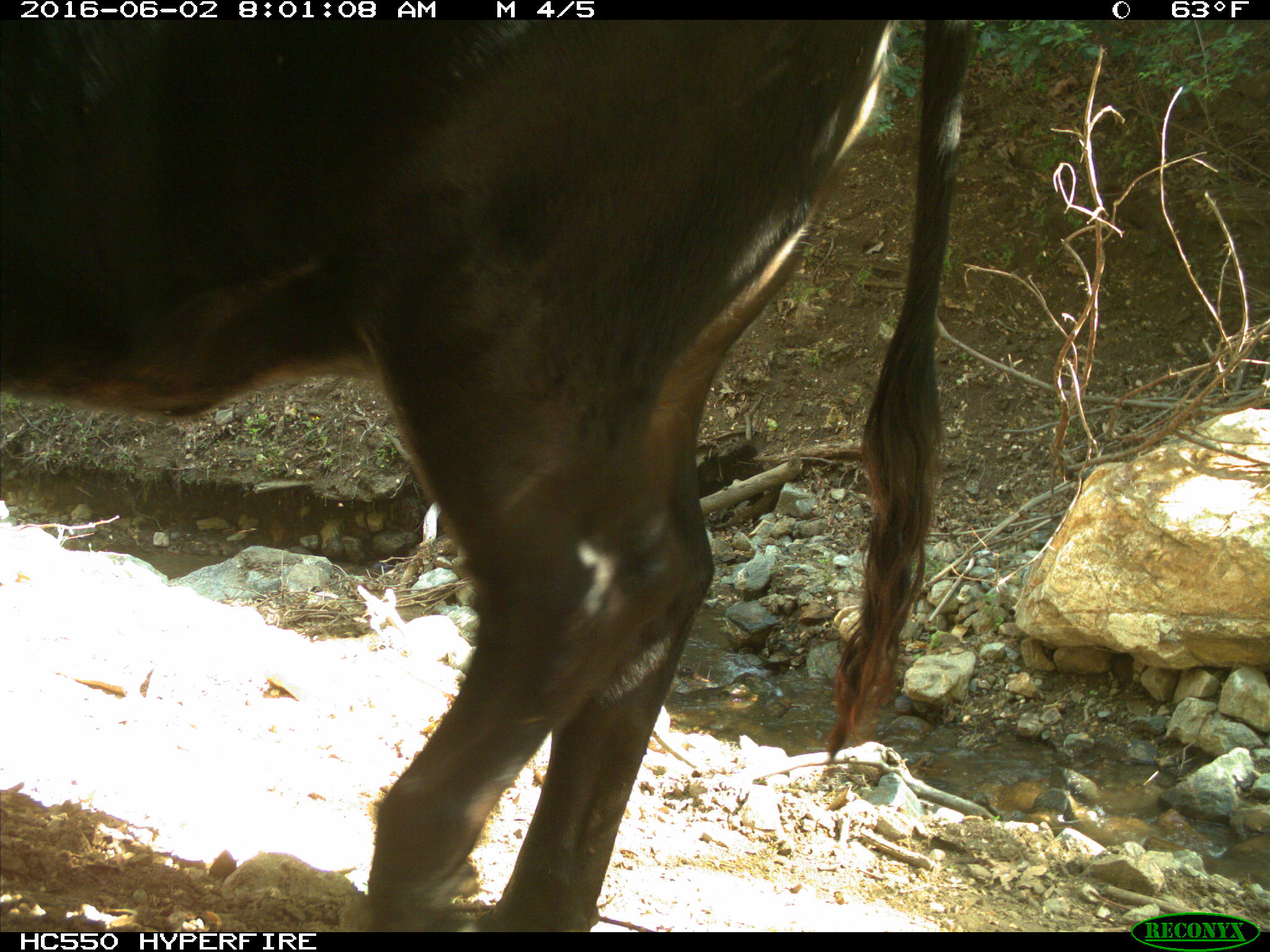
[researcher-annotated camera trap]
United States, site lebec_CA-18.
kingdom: Animalia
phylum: Chordata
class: Mammalia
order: Artiodactyla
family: Bovidae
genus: Bos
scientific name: Bos taurus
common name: domestic cow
Bos taurus (domestic cow).